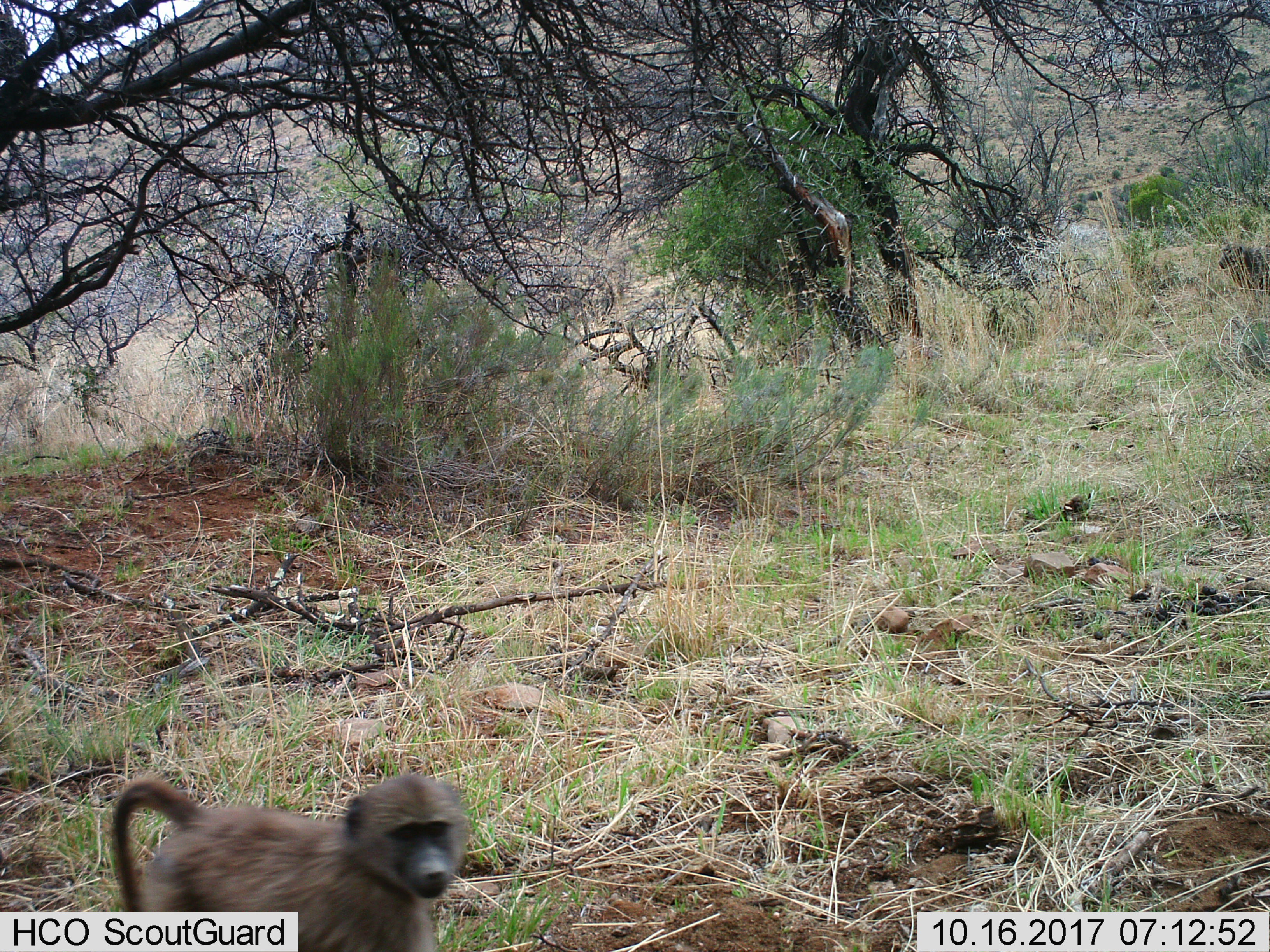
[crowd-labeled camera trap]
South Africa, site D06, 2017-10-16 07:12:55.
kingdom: Animalia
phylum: Chordata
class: Mammalia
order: Primates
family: Cercopithecidae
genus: Papio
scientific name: Papio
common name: baboon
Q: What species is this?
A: Baboon (Papio).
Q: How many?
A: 1.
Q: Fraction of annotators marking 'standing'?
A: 22%.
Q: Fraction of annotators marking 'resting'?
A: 0%.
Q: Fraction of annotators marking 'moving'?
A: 78%.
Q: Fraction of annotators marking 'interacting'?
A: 11%.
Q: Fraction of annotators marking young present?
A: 44%.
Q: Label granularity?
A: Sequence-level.